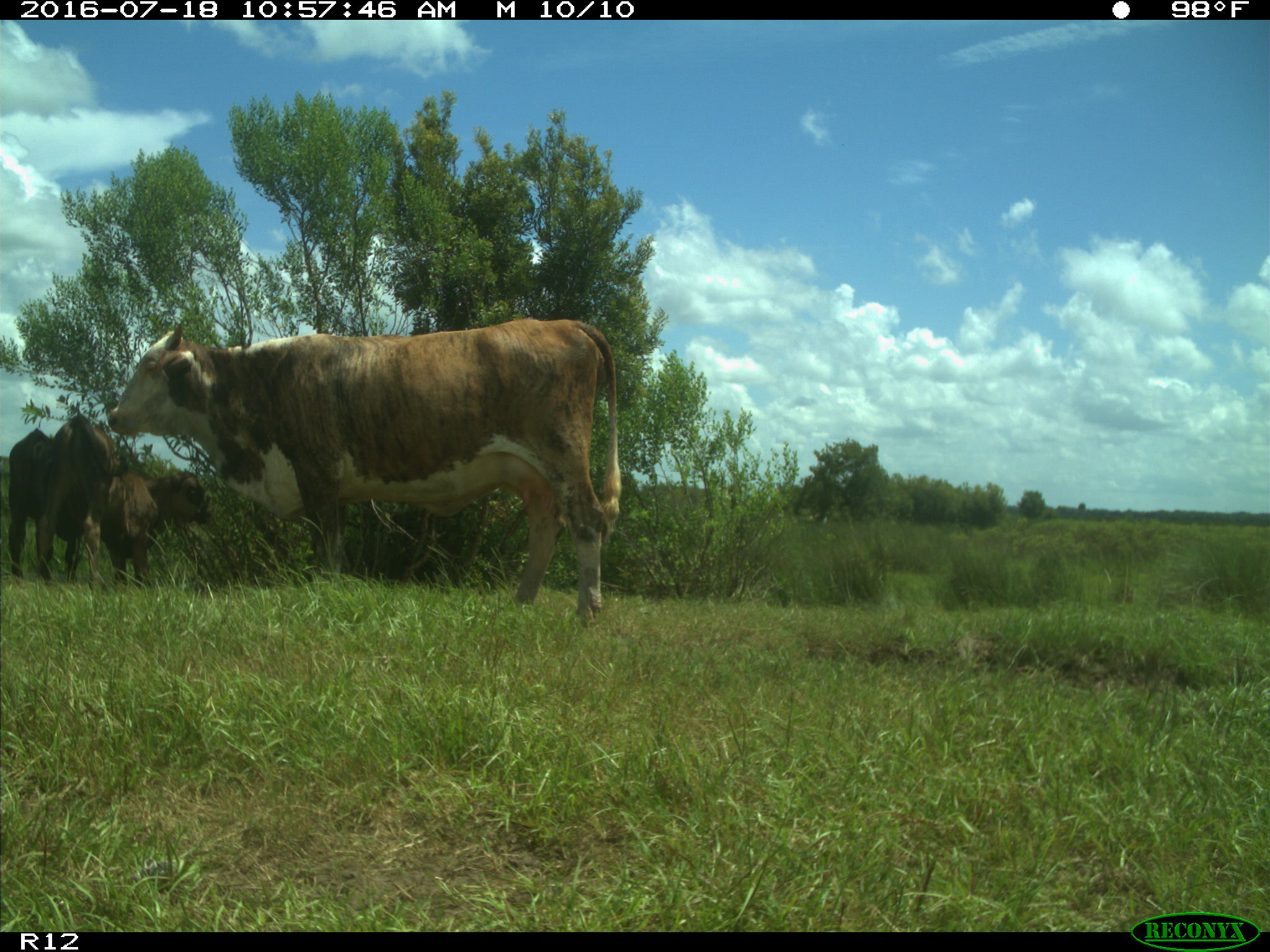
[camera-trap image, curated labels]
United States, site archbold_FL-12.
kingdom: Animalia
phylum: Chordata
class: Mammalia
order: Artiodactyla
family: Bovidae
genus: Bos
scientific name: Bos taurus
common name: domestic cow